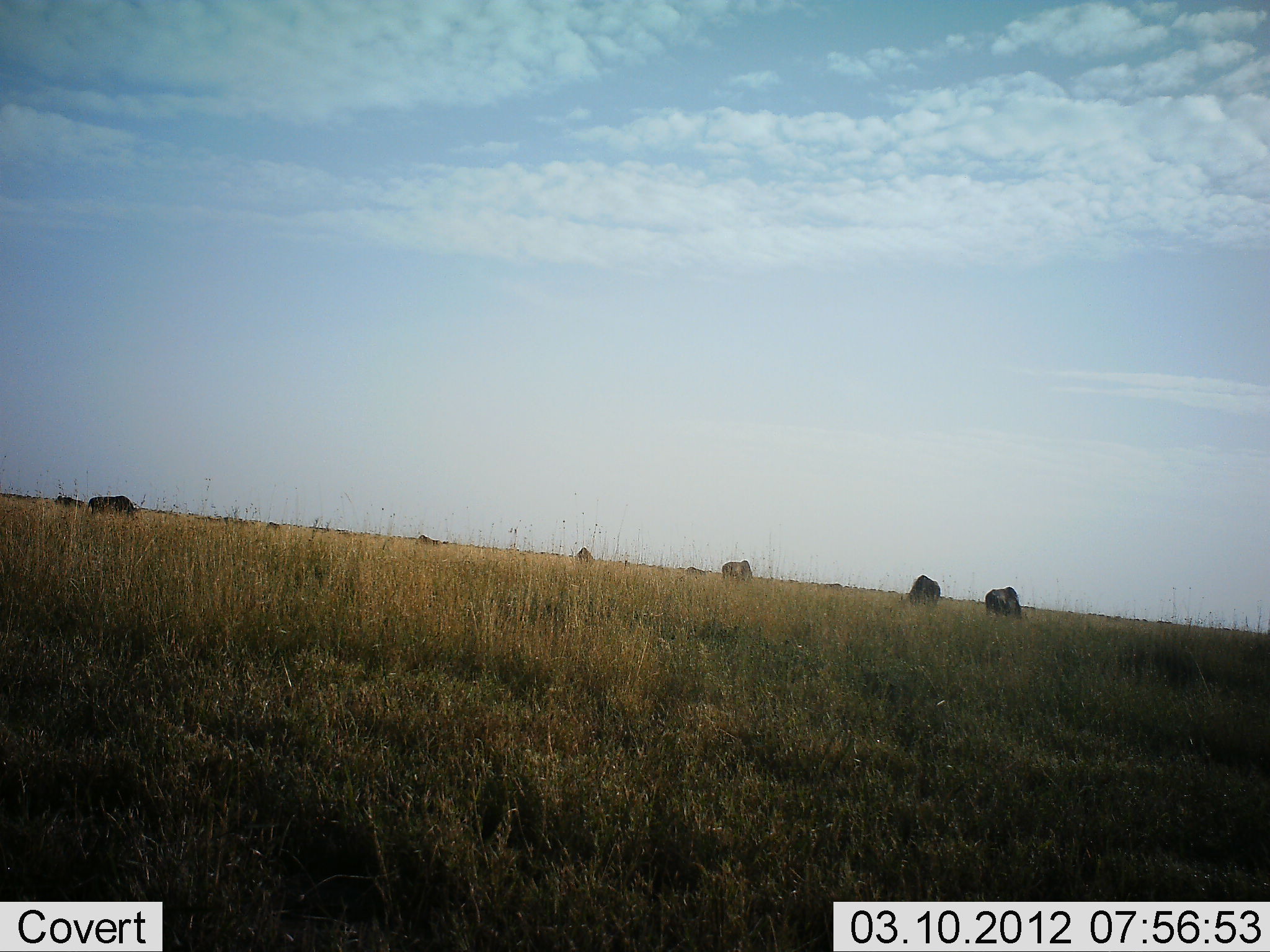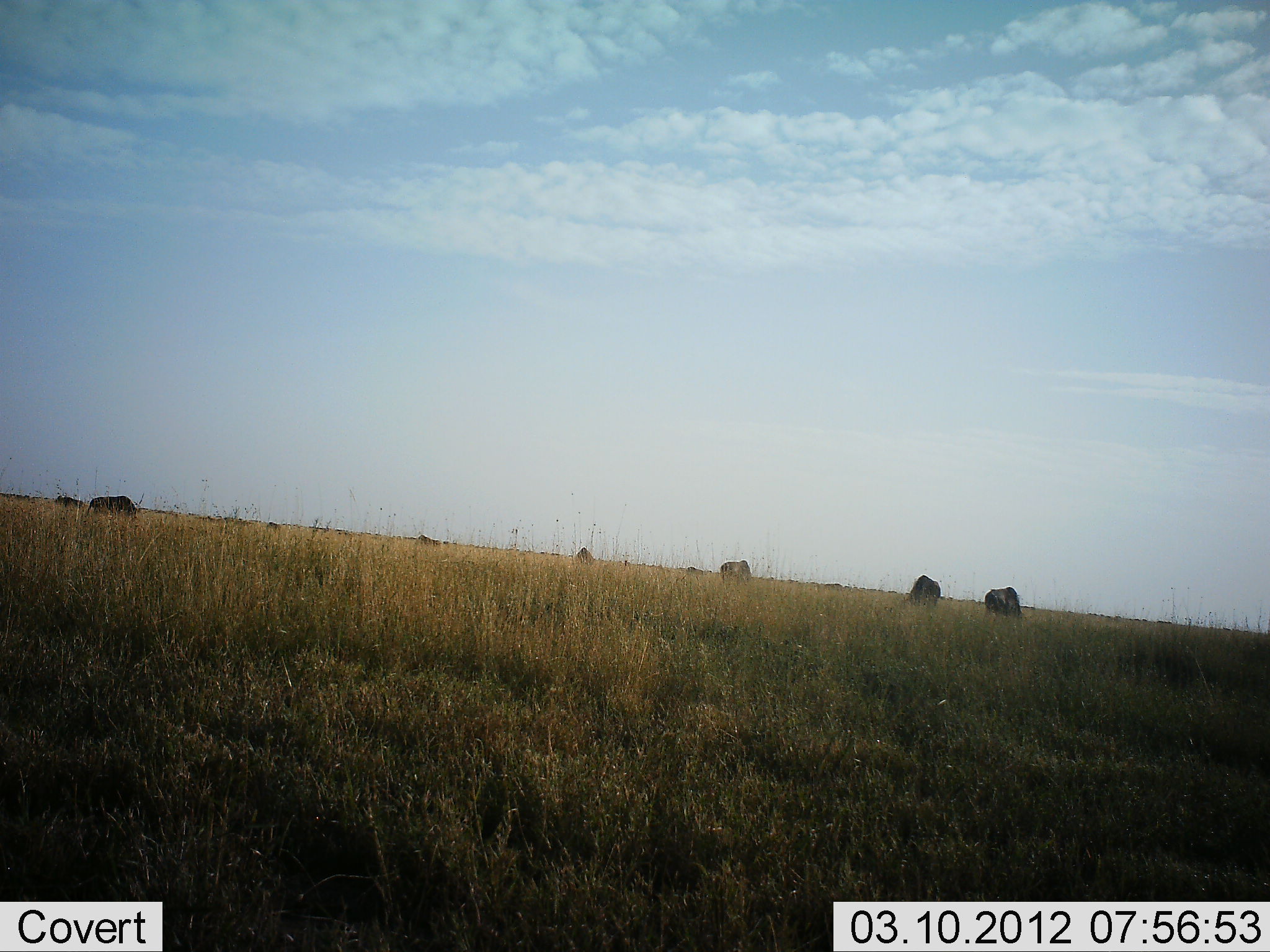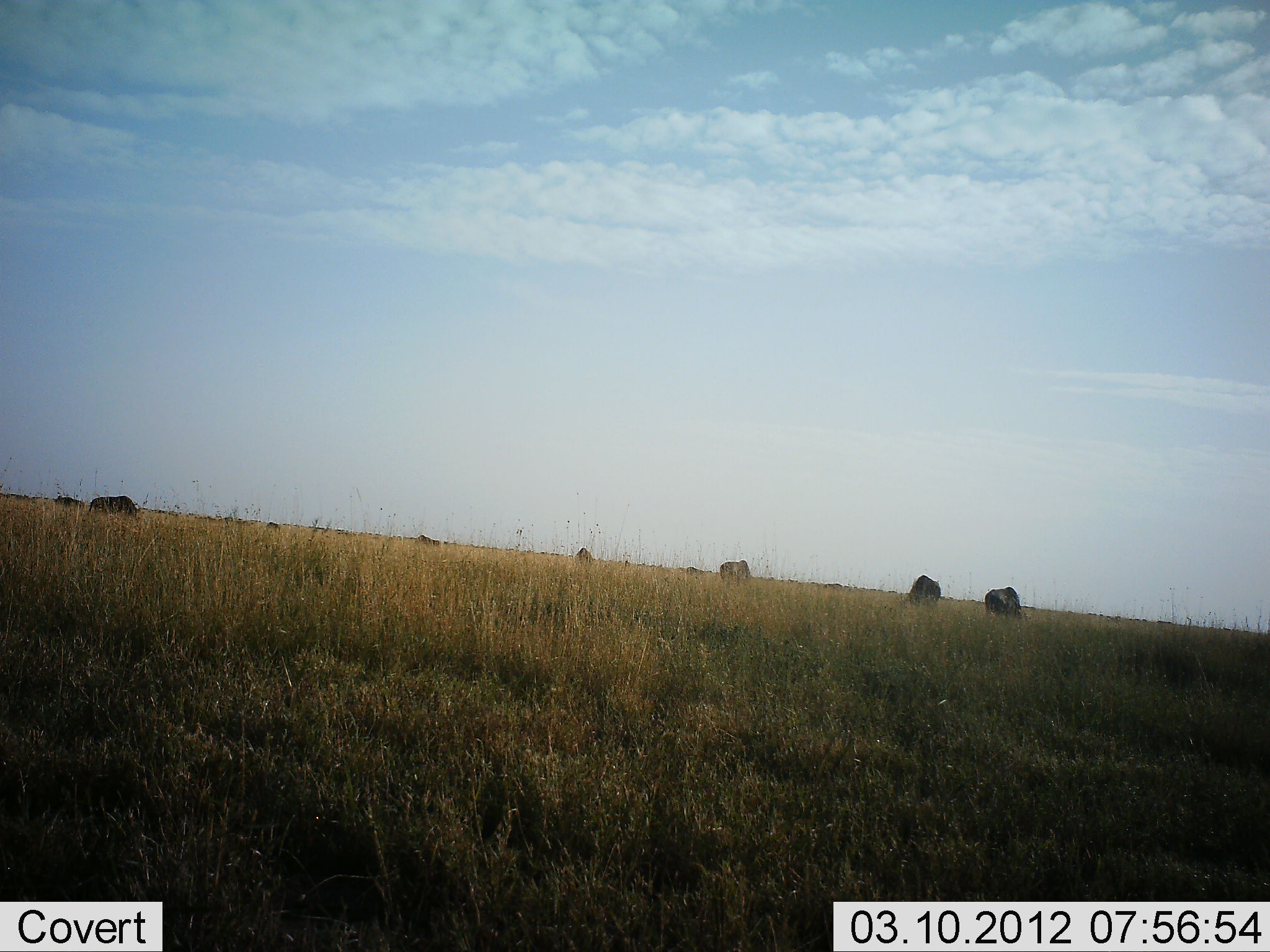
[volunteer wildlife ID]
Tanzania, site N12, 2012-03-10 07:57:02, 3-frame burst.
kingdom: Animalia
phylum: Chordata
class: Mammalia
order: Artiodactyla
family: Bovidae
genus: Connochaetes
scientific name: Connochaetes taurinus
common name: blue wildebeest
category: wildebeest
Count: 8.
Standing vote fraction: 35%.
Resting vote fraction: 6%.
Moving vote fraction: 0%.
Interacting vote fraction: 0%.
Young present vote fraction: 0%.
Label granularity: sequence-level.